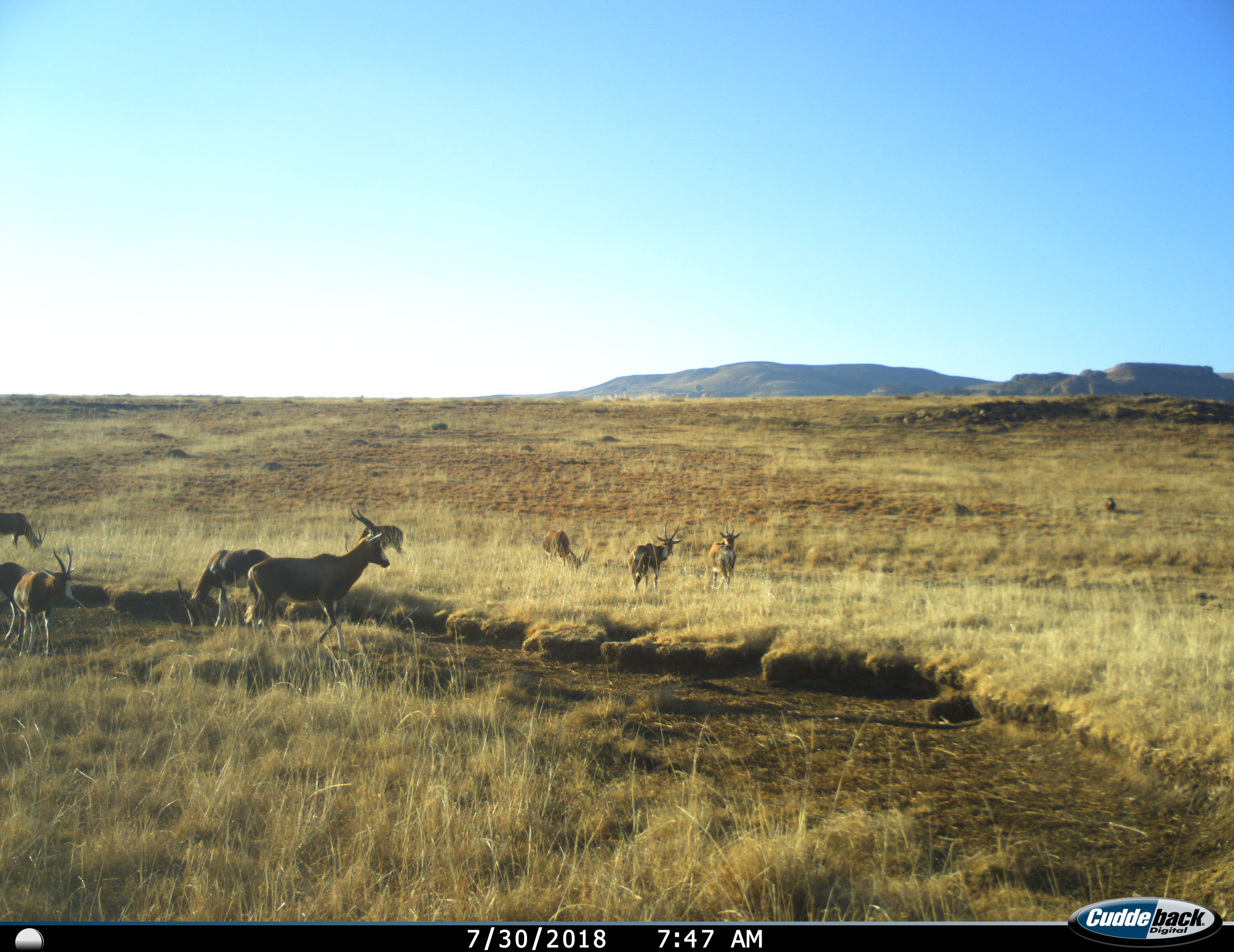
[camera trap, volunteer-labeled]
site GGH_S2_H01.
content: unidentified animal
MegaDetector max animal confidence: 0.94